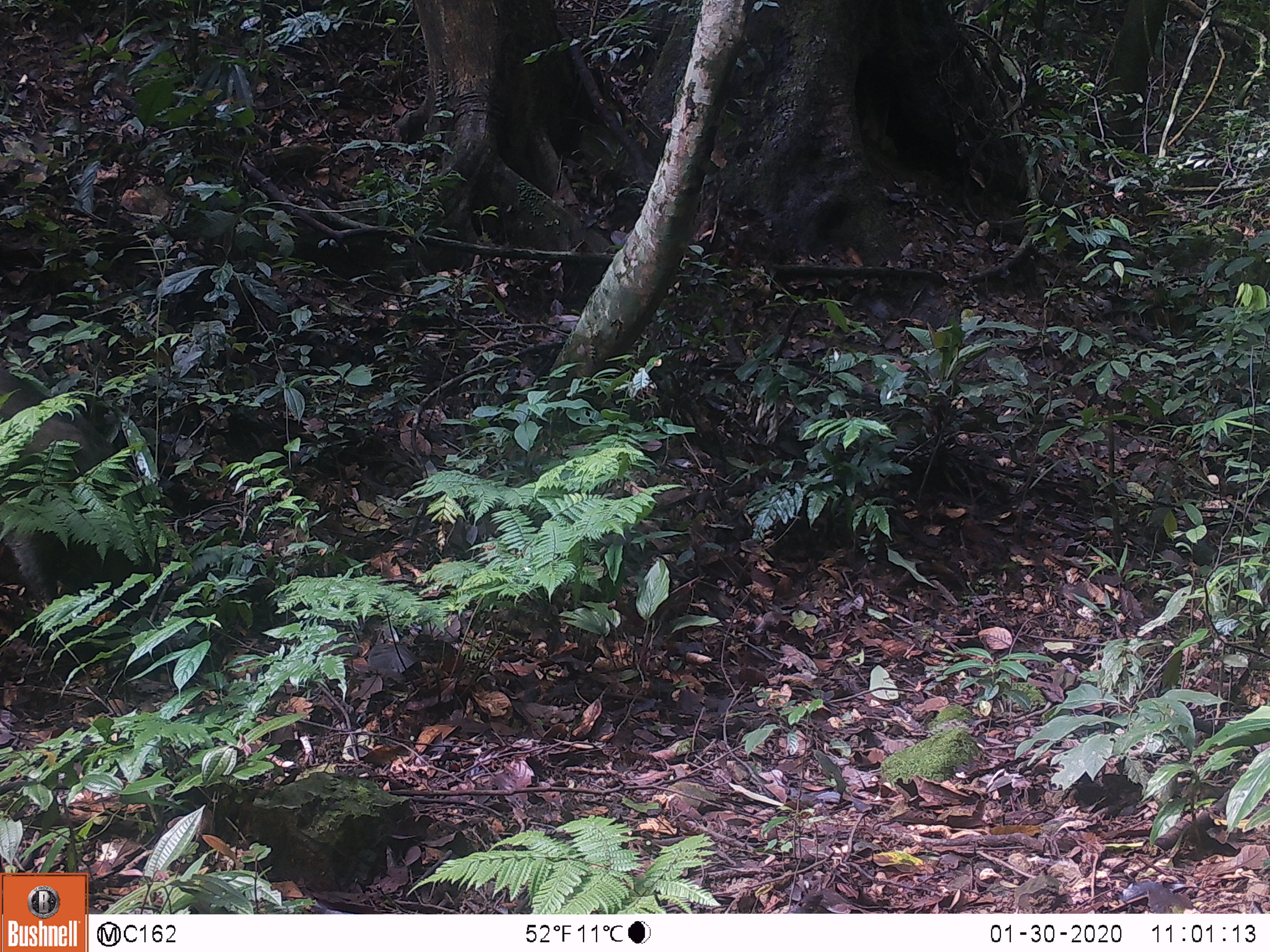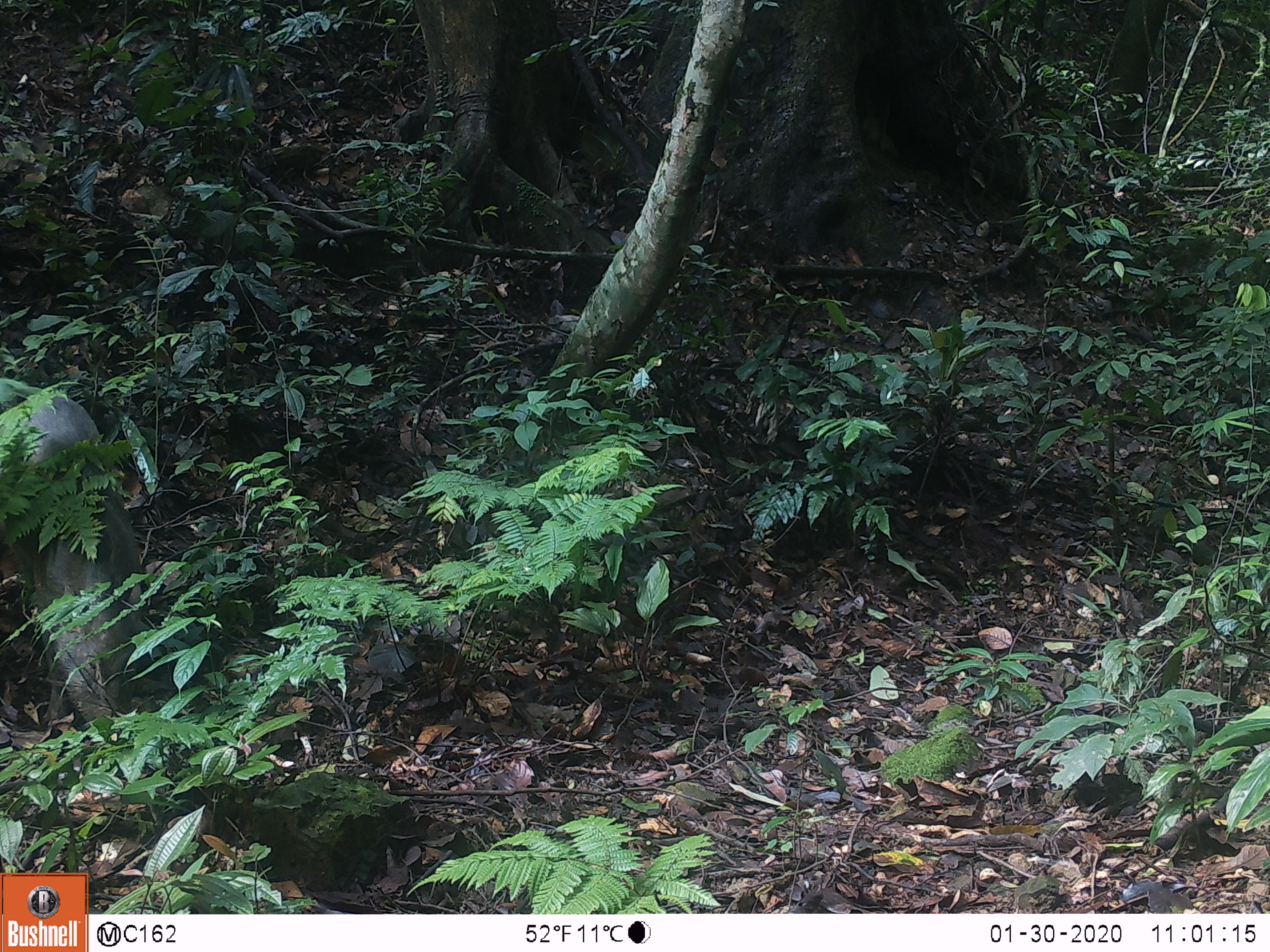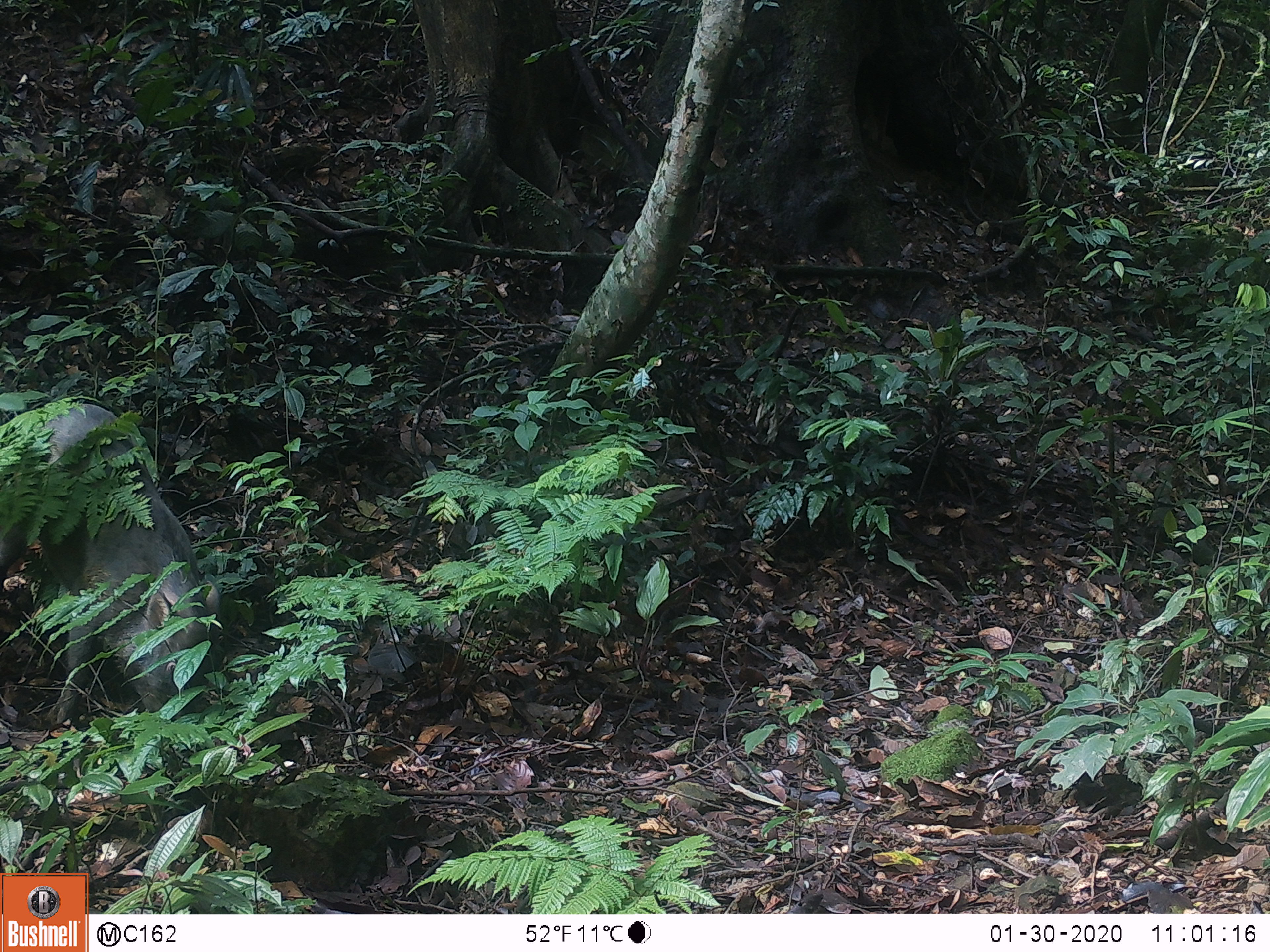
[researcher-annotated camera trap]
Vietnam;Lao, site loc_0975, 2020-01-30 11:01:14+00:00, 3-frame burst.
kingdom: Animalia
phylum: Chordata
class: Mammalia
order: Artiodactyla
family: Suidae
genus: Sus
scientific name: Sus scrofa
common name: eurasian wild pig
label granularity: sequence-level